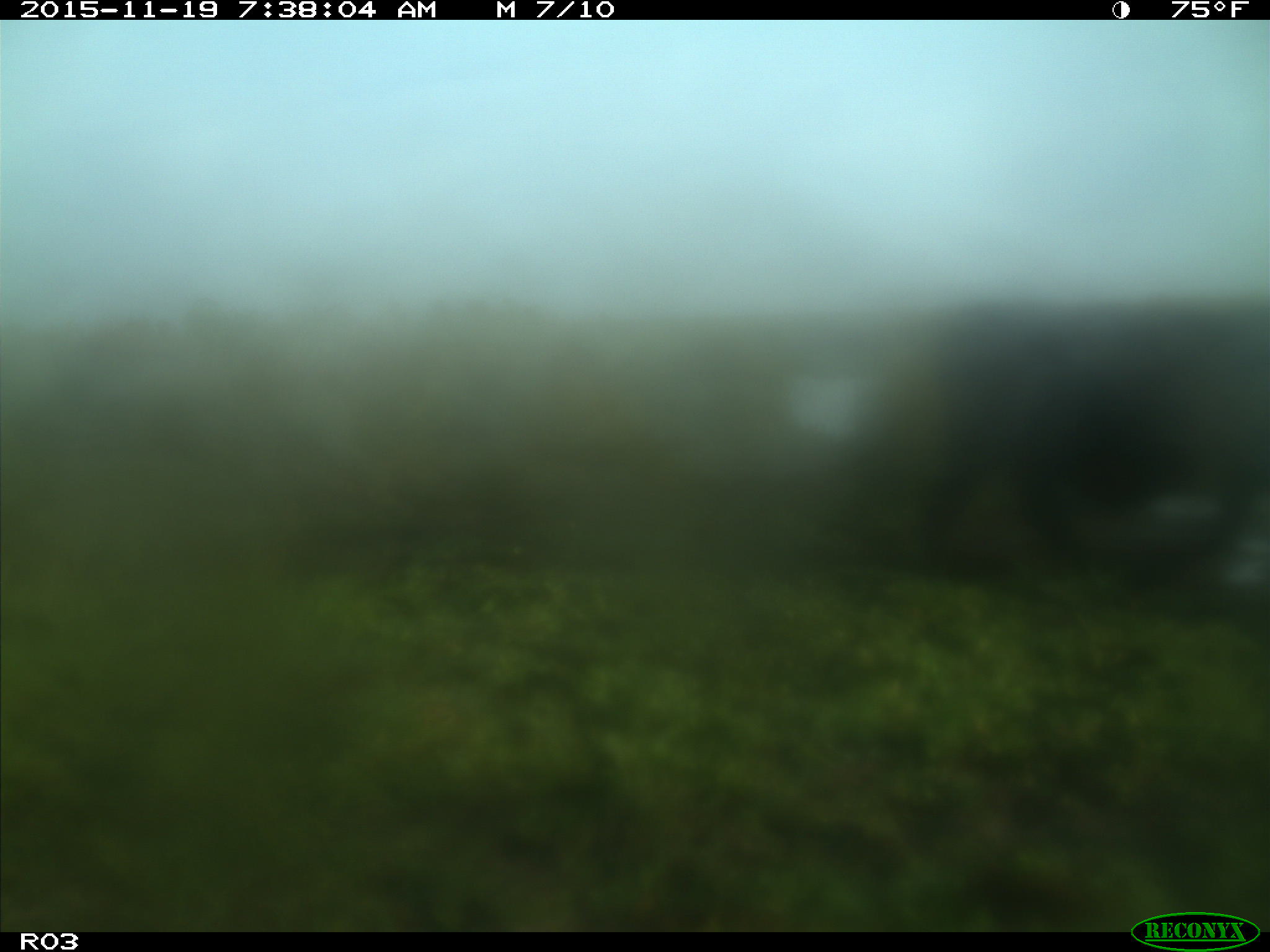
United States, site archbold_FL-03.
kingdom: Animalia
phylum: Chordata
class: Mammalia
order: Artiodactyla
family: Bovidae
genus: Bos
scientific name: Bos taurus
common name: domestic cow